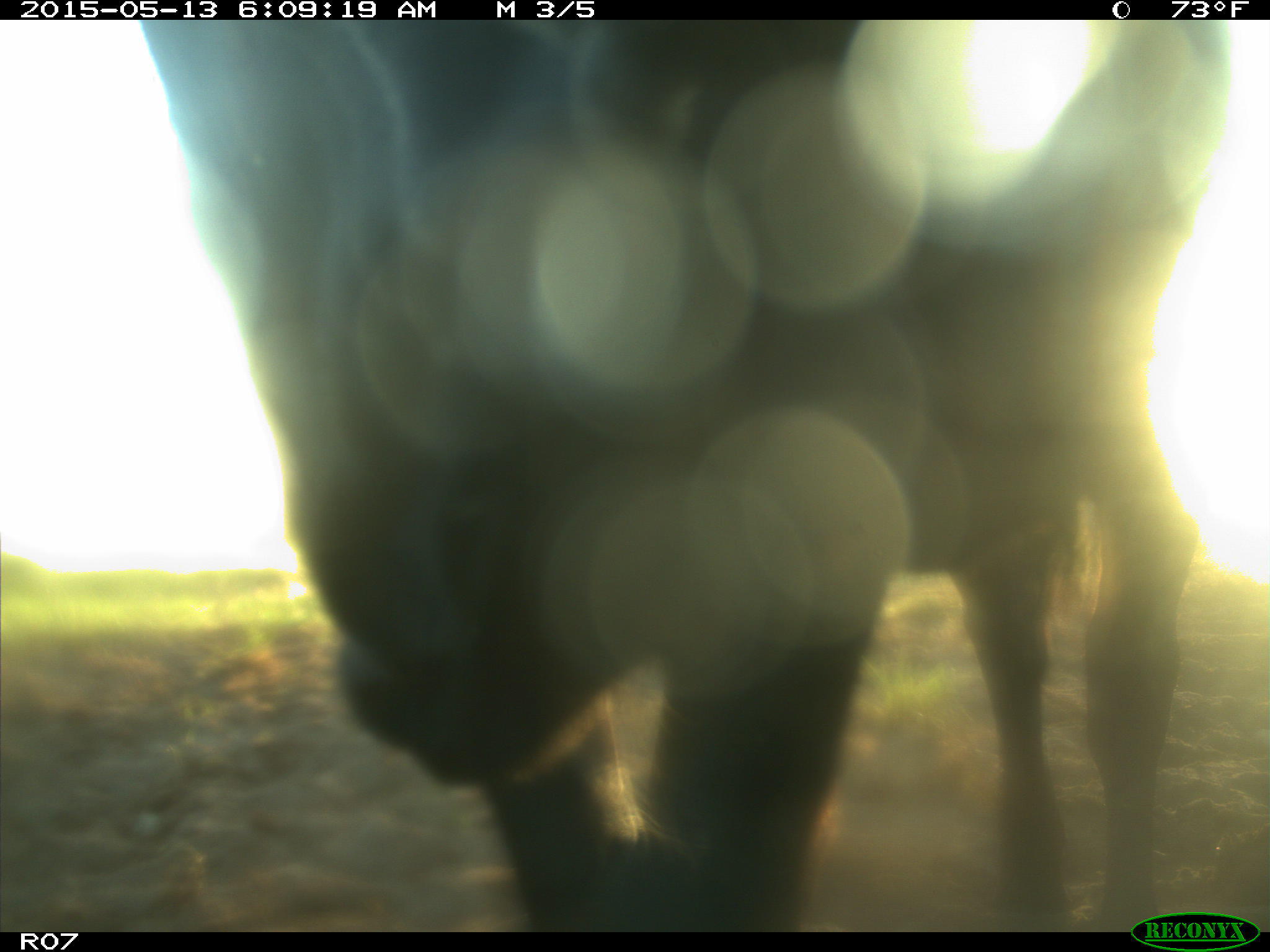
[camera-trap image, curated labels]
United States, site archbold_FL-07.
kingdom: Animalia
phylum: Chordata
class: Mammalia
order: Artiodactyla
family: Bovidae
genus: Bos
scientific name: Bos taurus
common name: domestic cow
Bos taurus (domestic cow).